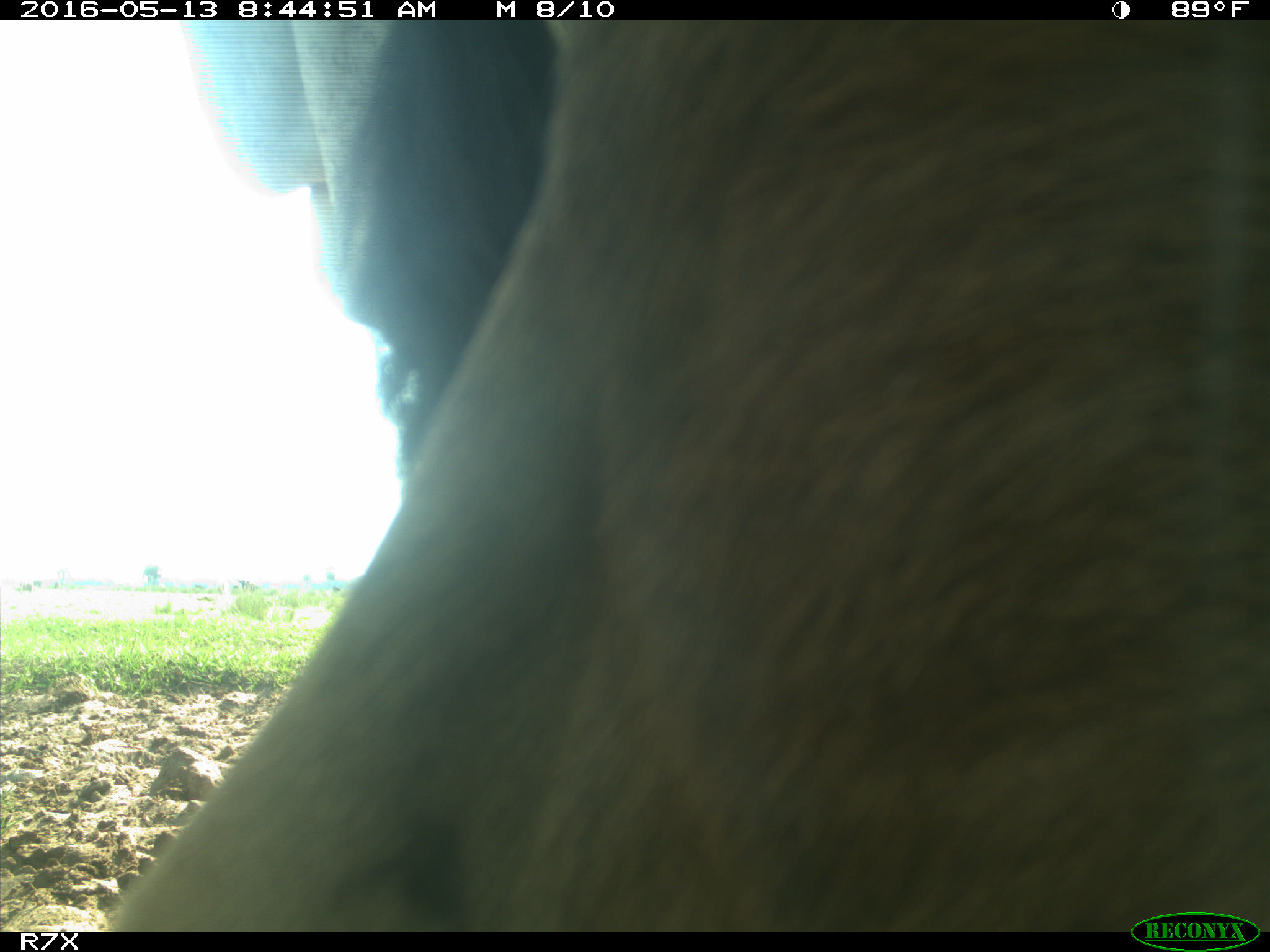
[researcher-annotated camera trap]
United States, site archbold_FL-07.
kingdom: Animalia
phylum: Chordata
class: Mammalia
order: Artiodactyla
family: Bovidae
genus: Bos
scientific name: Bos taurus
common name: domestic cow